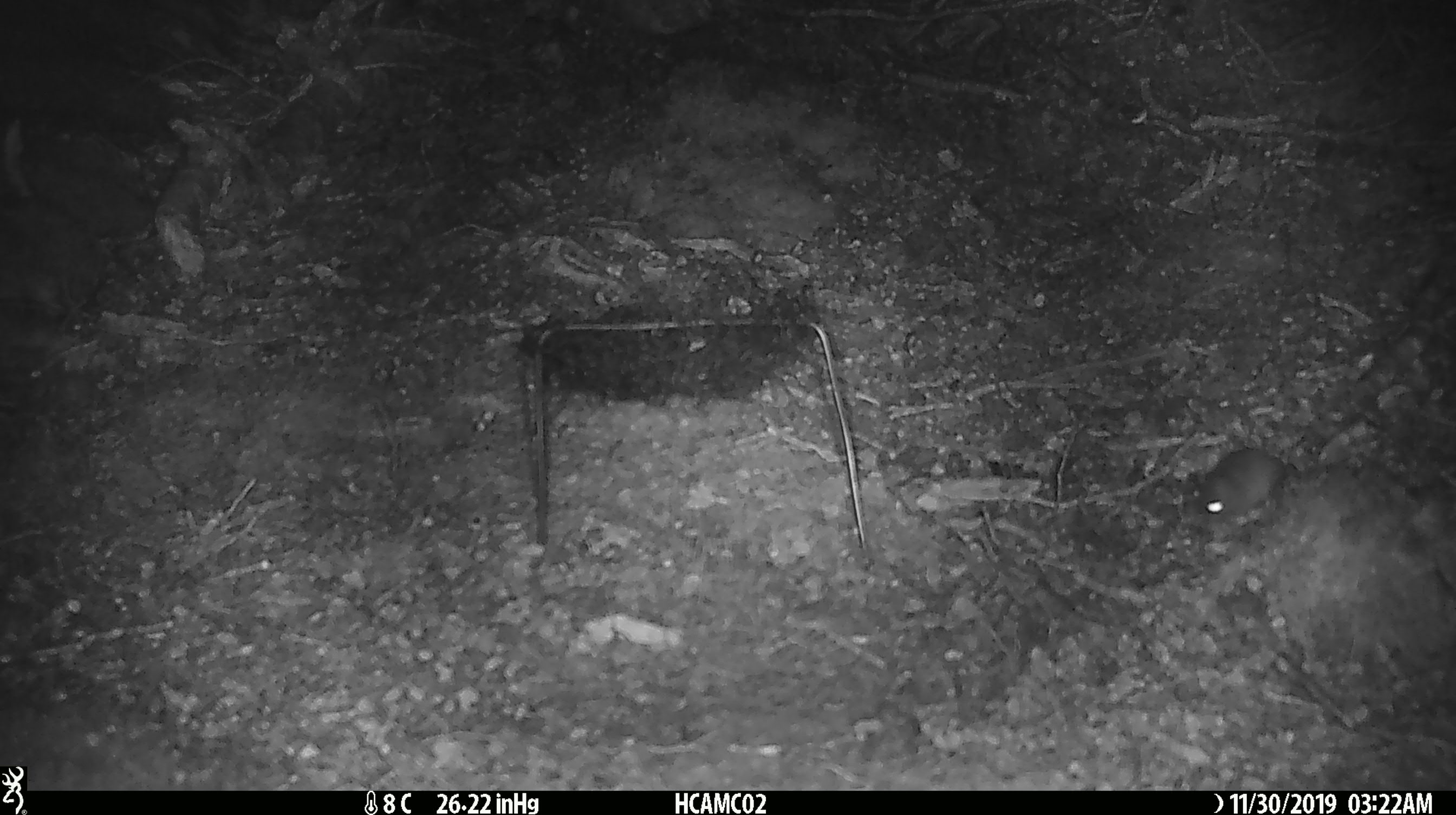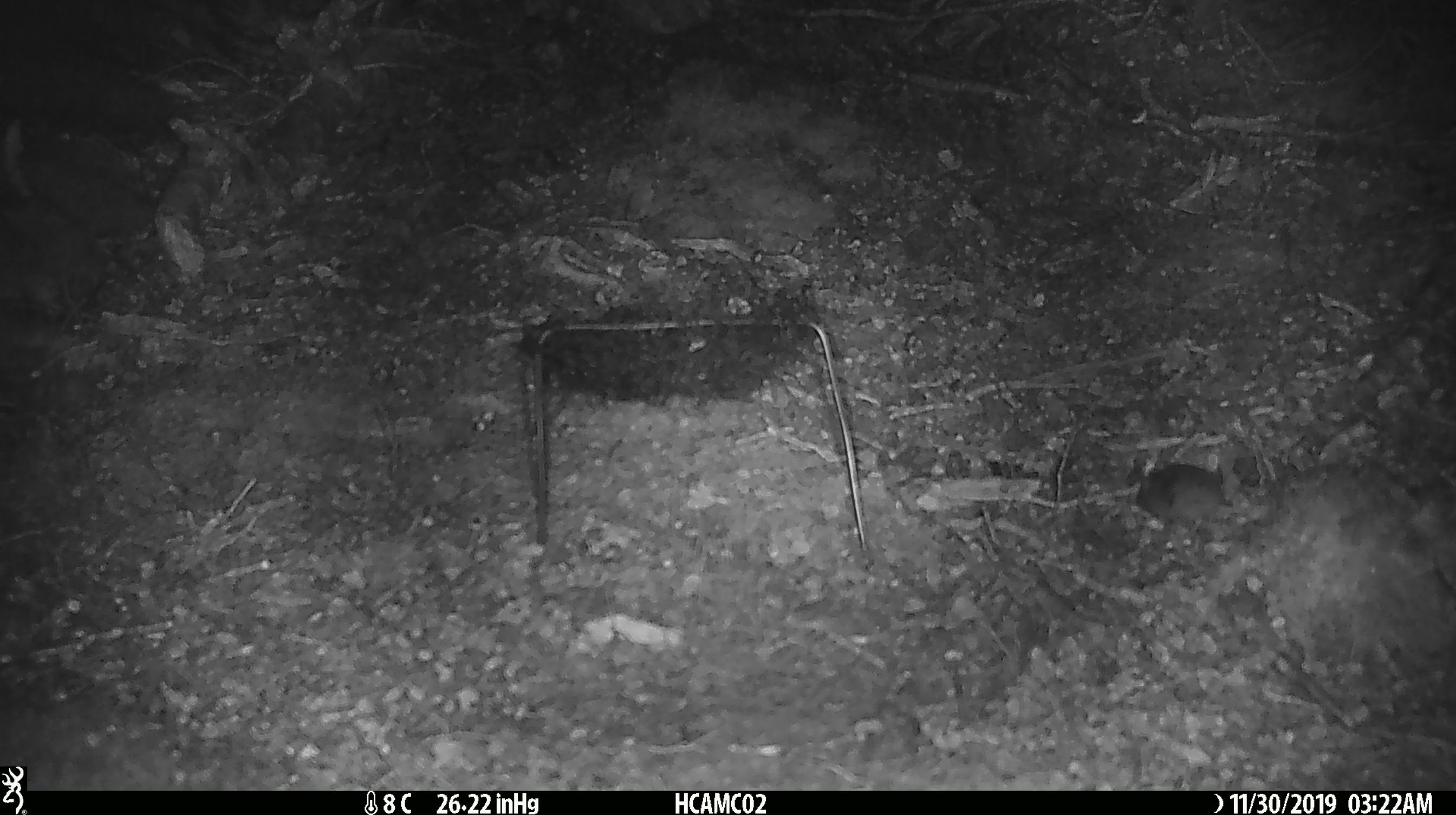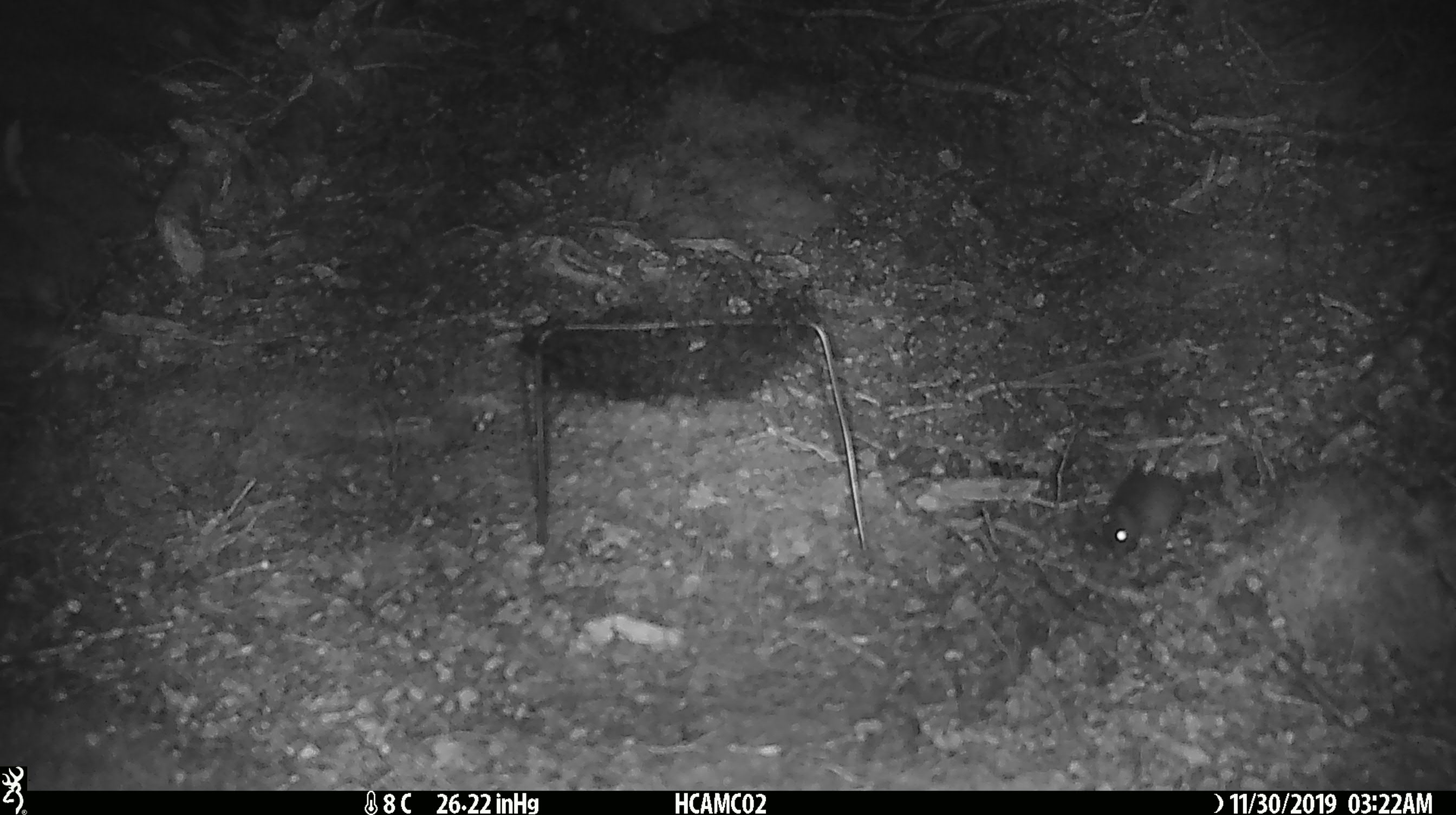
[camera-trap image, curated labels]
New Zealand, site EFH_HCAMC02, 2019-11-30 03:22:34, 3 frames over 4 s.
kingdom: Animalia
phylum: Chordata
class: Mammalia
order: Rodentia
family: Muridae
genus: Mus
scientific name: Mus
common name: mouse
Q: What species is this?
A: Mouse (Mus).